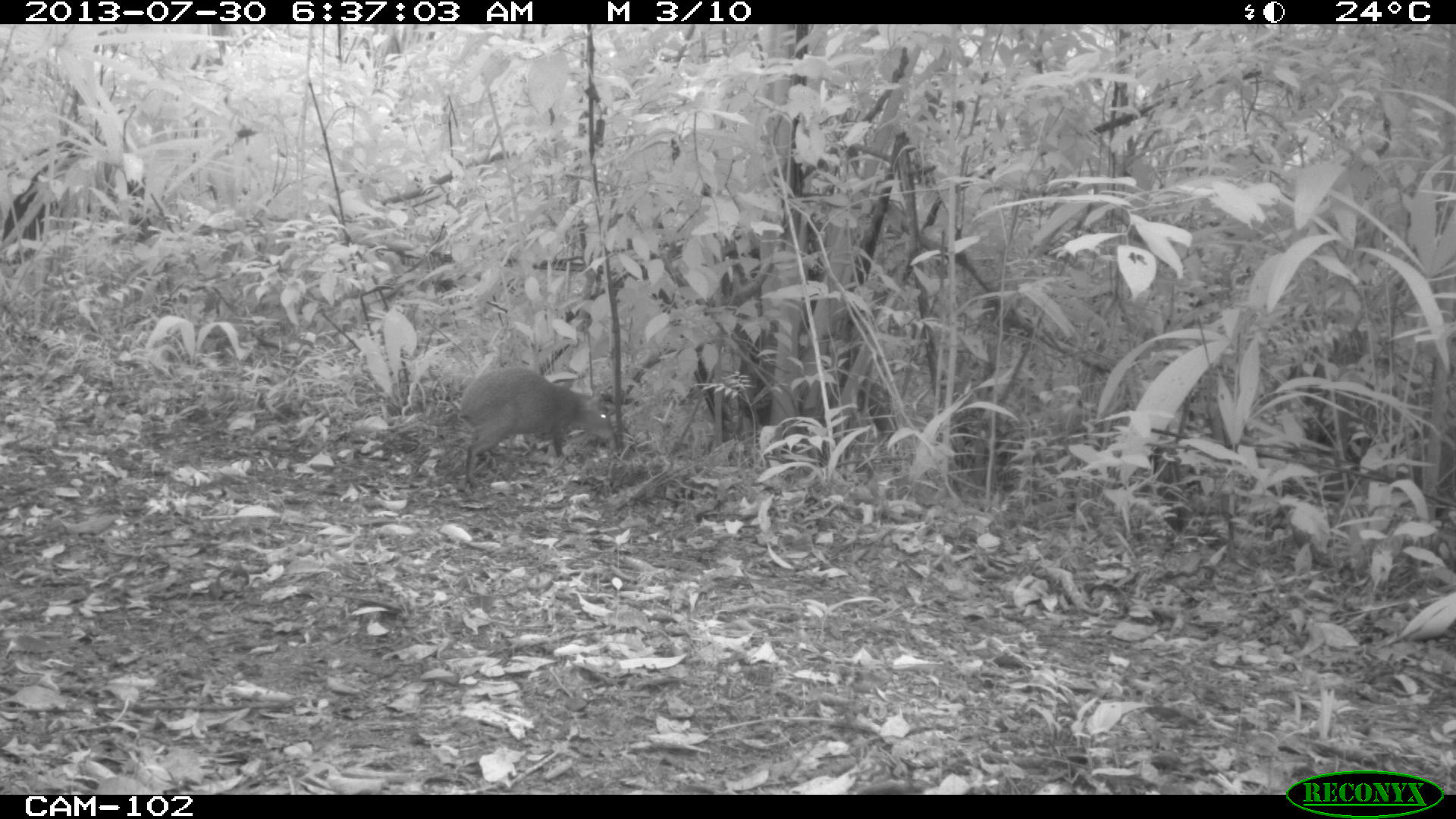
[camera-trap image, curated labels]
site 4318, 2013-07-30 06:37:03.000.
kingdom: Animalia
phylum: Chordata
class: Mammalia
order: Rodentia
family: Dasyproctidae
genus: Dasyprocta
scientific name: Dasyprocta punctata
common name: central american agouti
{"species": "Dasyprocta punctata (central american agouti)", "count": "1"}